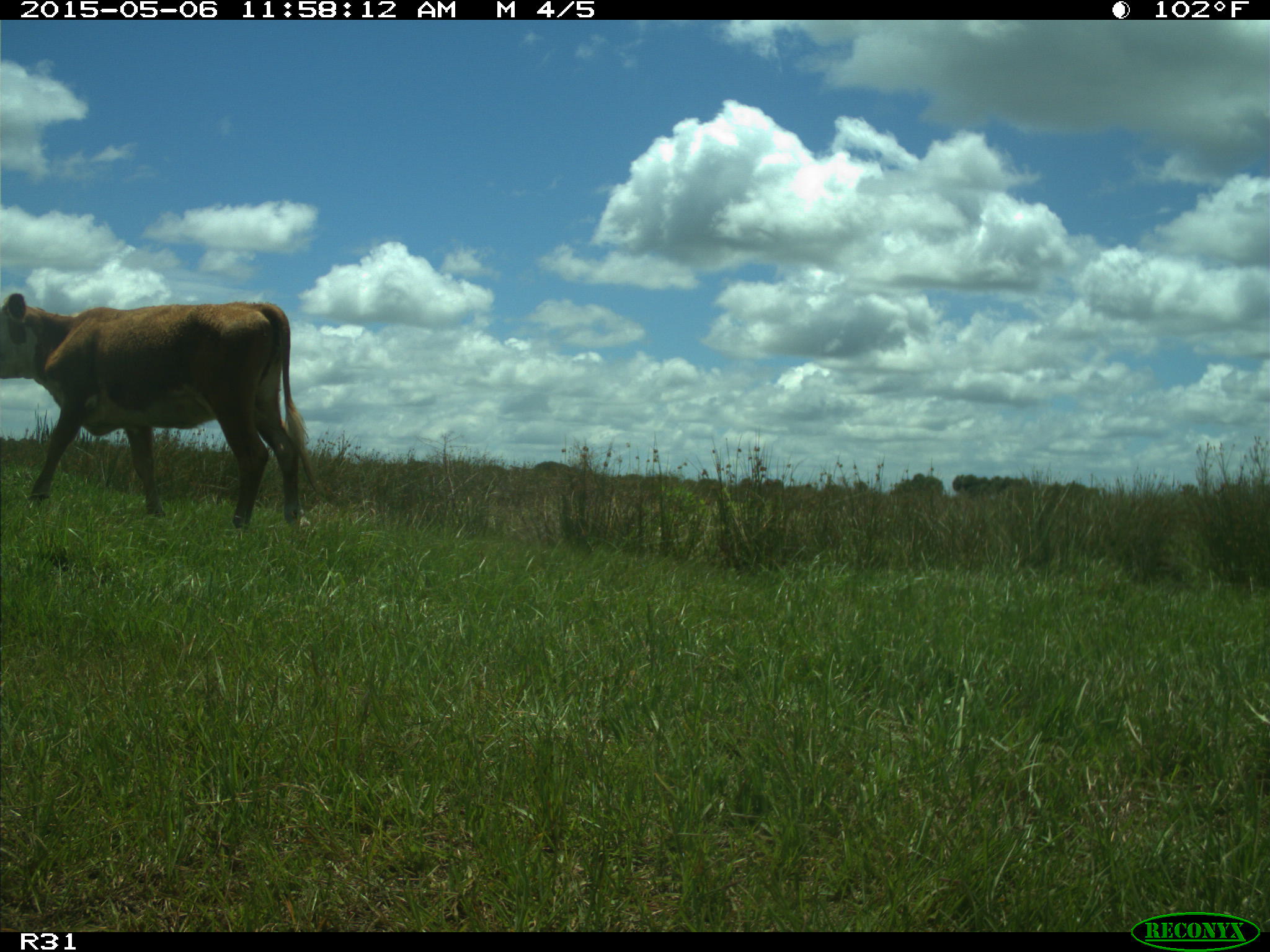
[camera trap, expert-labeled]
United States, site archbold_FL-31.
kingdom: Animalia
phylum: Chordata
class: Mammalia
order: Artiodactyla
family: Bovidae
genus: Bos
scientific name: Bos taurus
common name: domestic cow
Bos taurus (domestic cow).